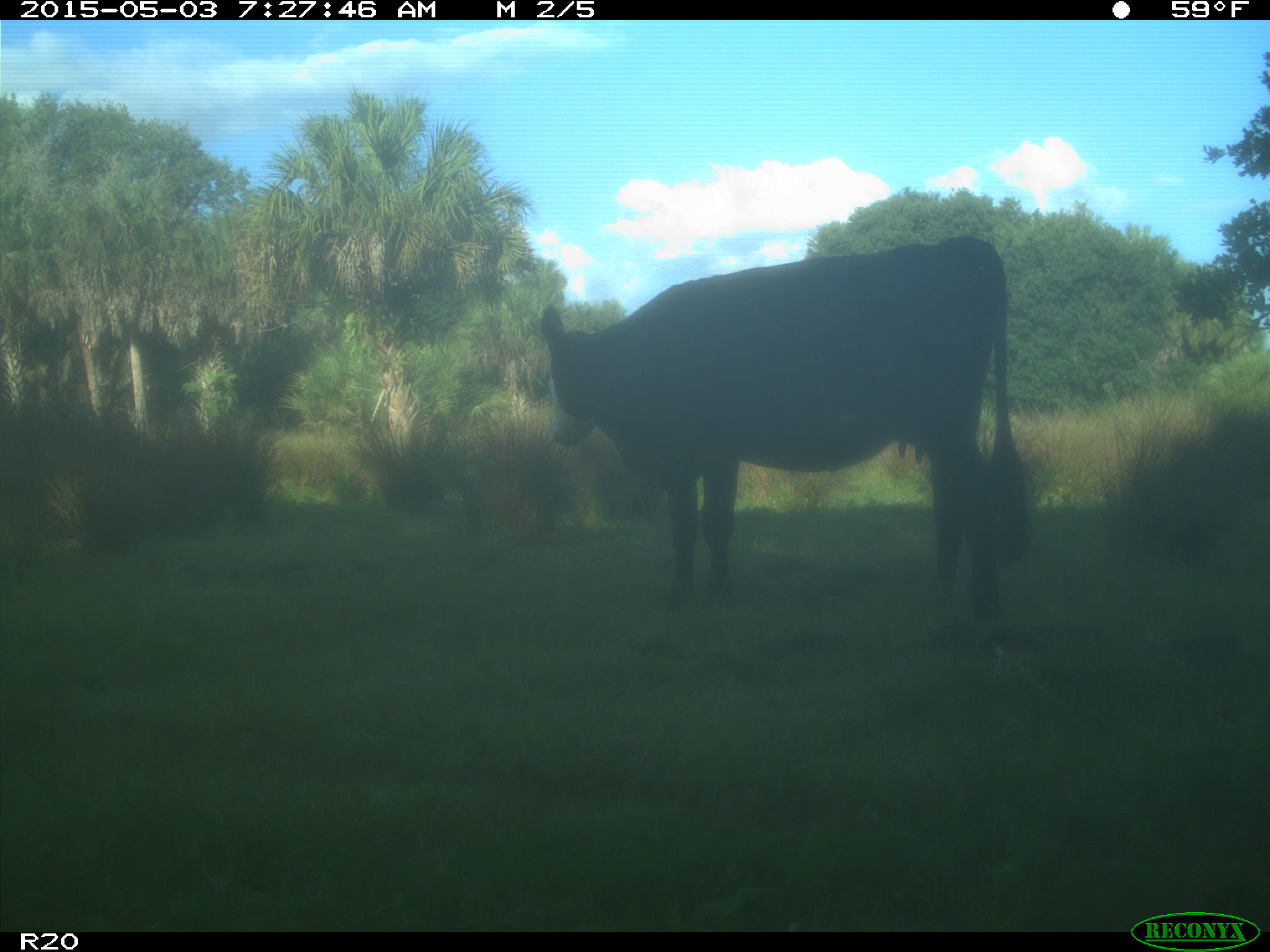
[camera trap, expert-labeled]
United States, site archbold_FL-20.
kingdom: Animalia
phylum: Chordata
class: Mammalia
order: Artiodactyla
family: Bovidae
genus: Bos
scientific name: Bos taurus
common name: domestic cow